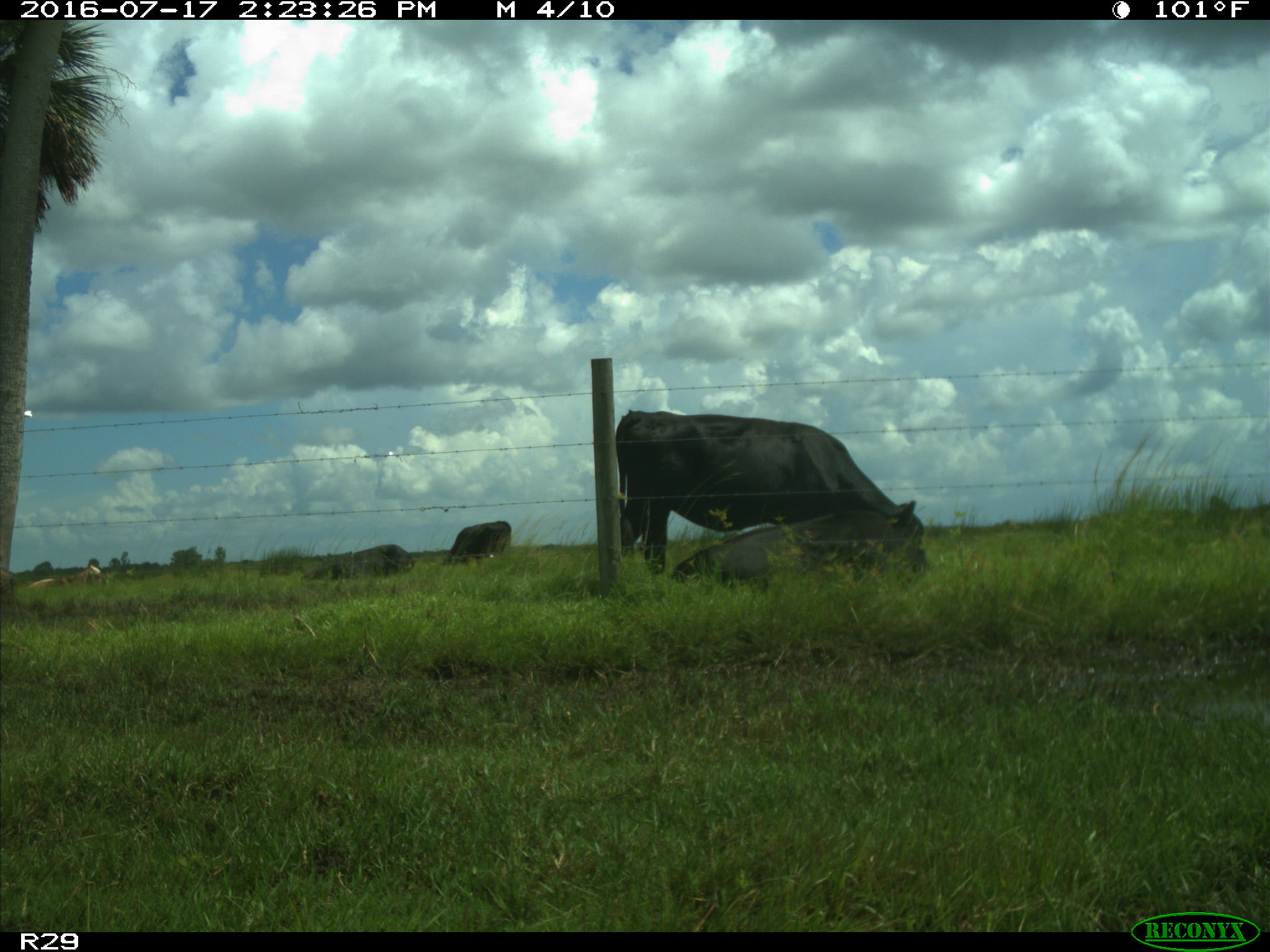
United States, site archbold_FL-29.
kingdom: Animalia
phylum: Chordata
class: Mammalia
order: Artiodactyla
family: Bovidae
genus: Bos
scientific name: Bos taurus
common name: domestic cow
Bos taurus (domestic cow).